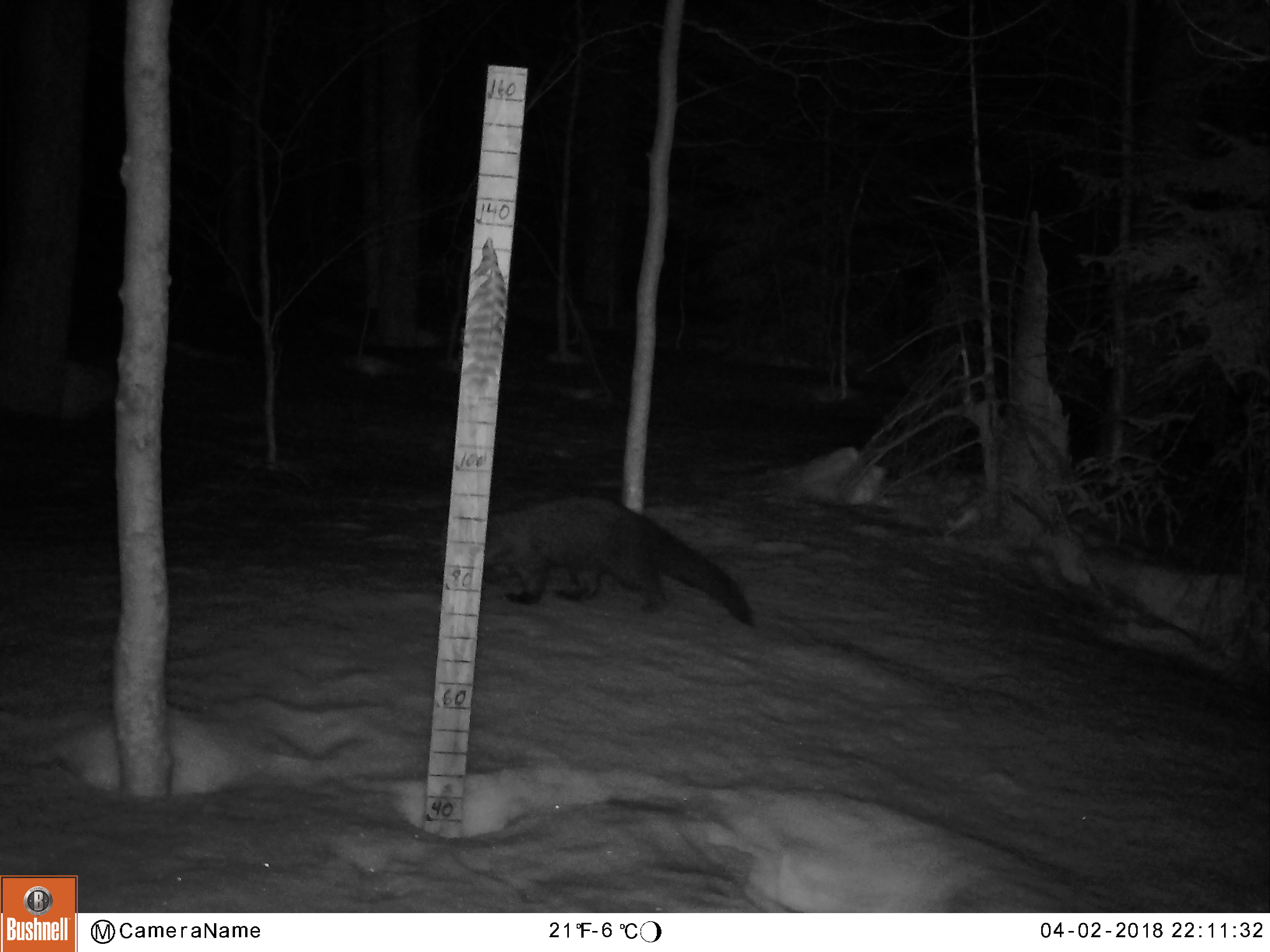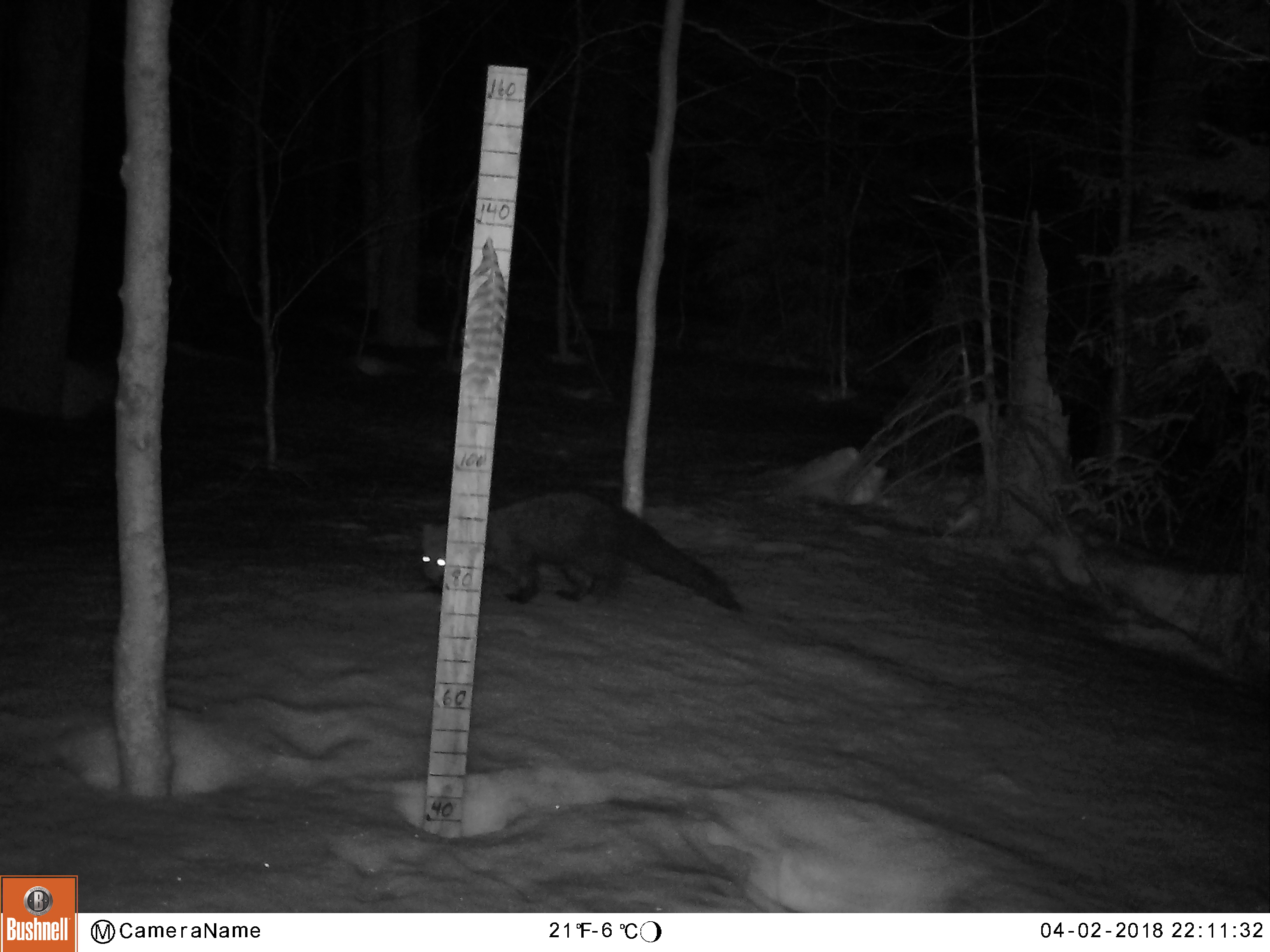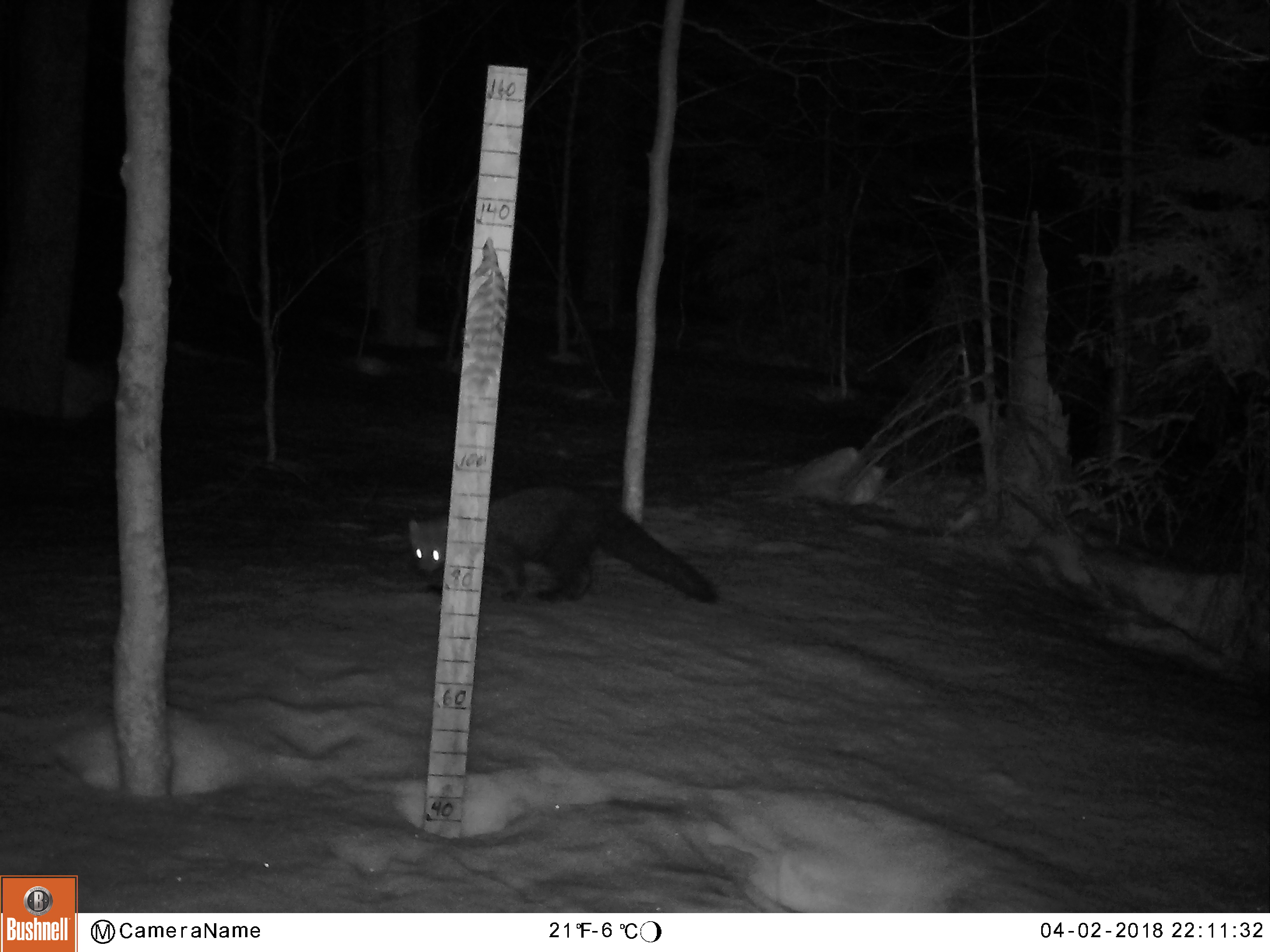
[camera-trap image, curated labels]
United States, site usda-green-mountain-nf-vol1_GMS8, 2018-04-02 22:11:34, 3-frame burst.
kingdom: Animalia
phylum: Chordata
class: Mammalia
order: Carnivora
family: Mustelidae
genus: Pekania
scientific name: Pekania pennanti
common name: fisher